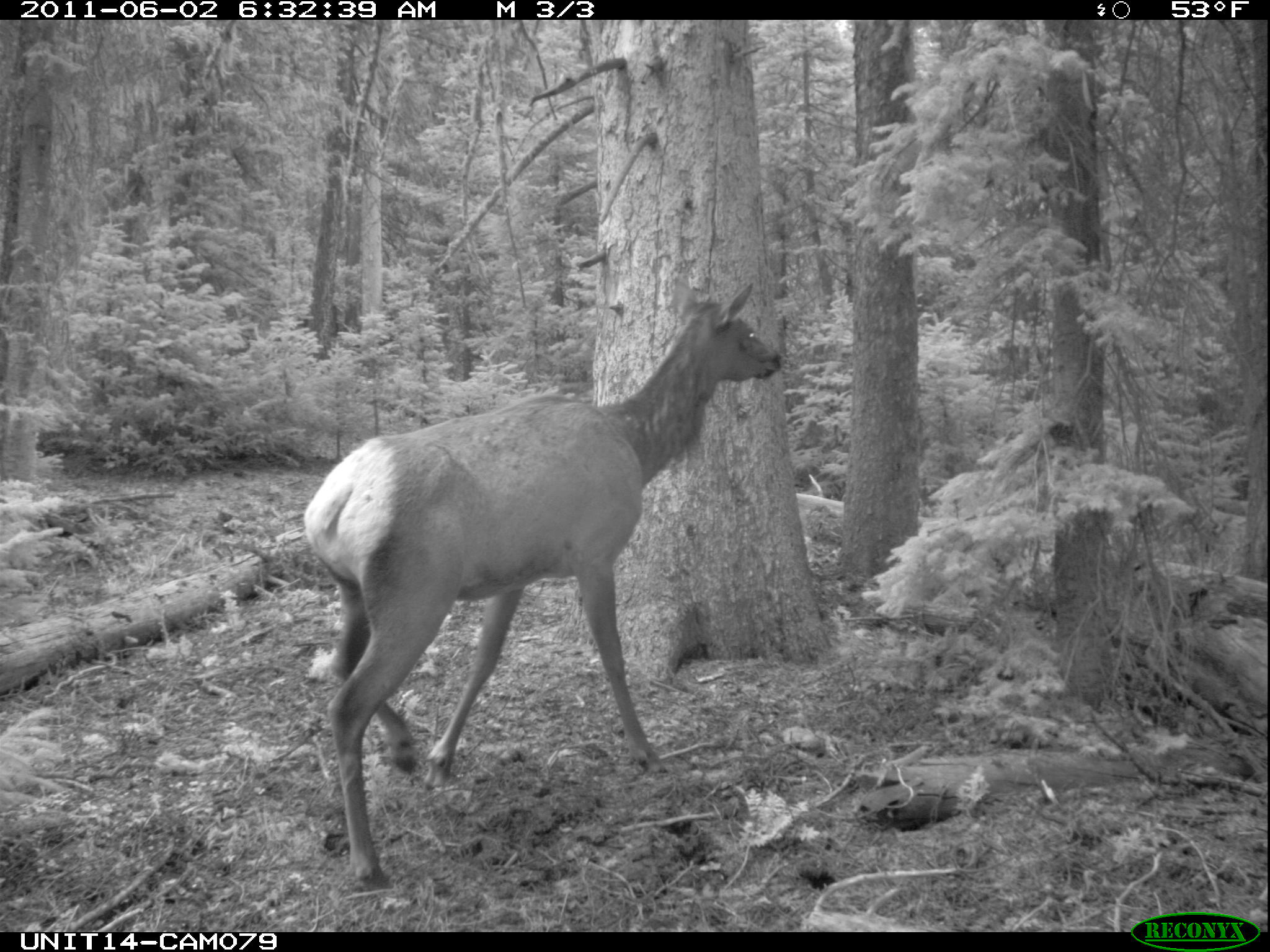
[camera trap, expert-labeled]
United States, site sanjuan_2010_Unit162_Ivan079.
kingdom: Animalia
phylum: Chordata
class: Mammalia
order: Artiodactyla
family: Cervidae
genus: Cervus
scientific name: Cervus elaphus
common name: red deer